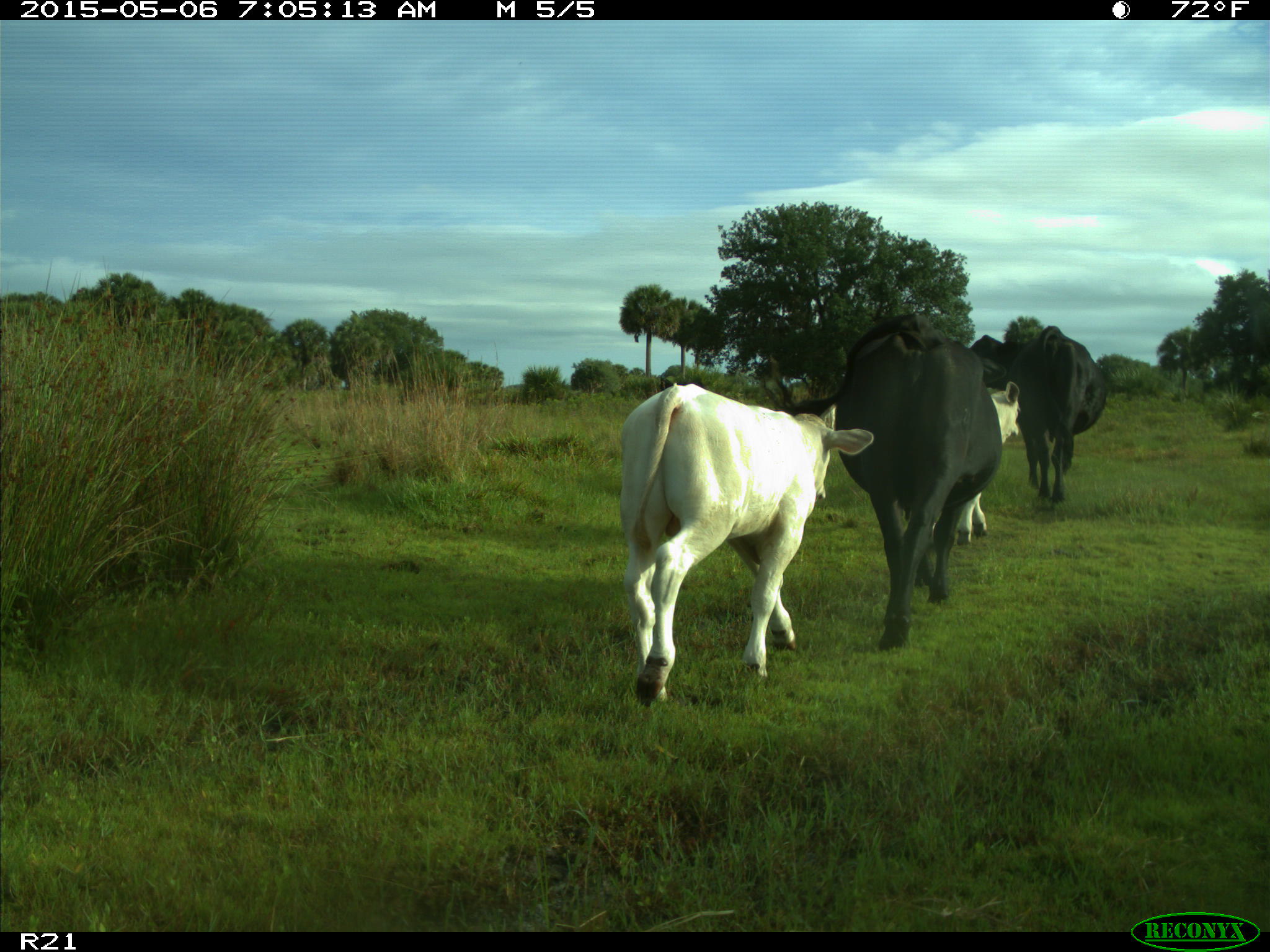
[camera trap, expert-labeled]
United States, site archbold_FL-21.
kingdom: Animalia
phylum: Chordata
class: Mammalia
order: Artiodactyla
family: Bovidae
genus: Bos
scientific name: Bos taurus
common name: domestic cow